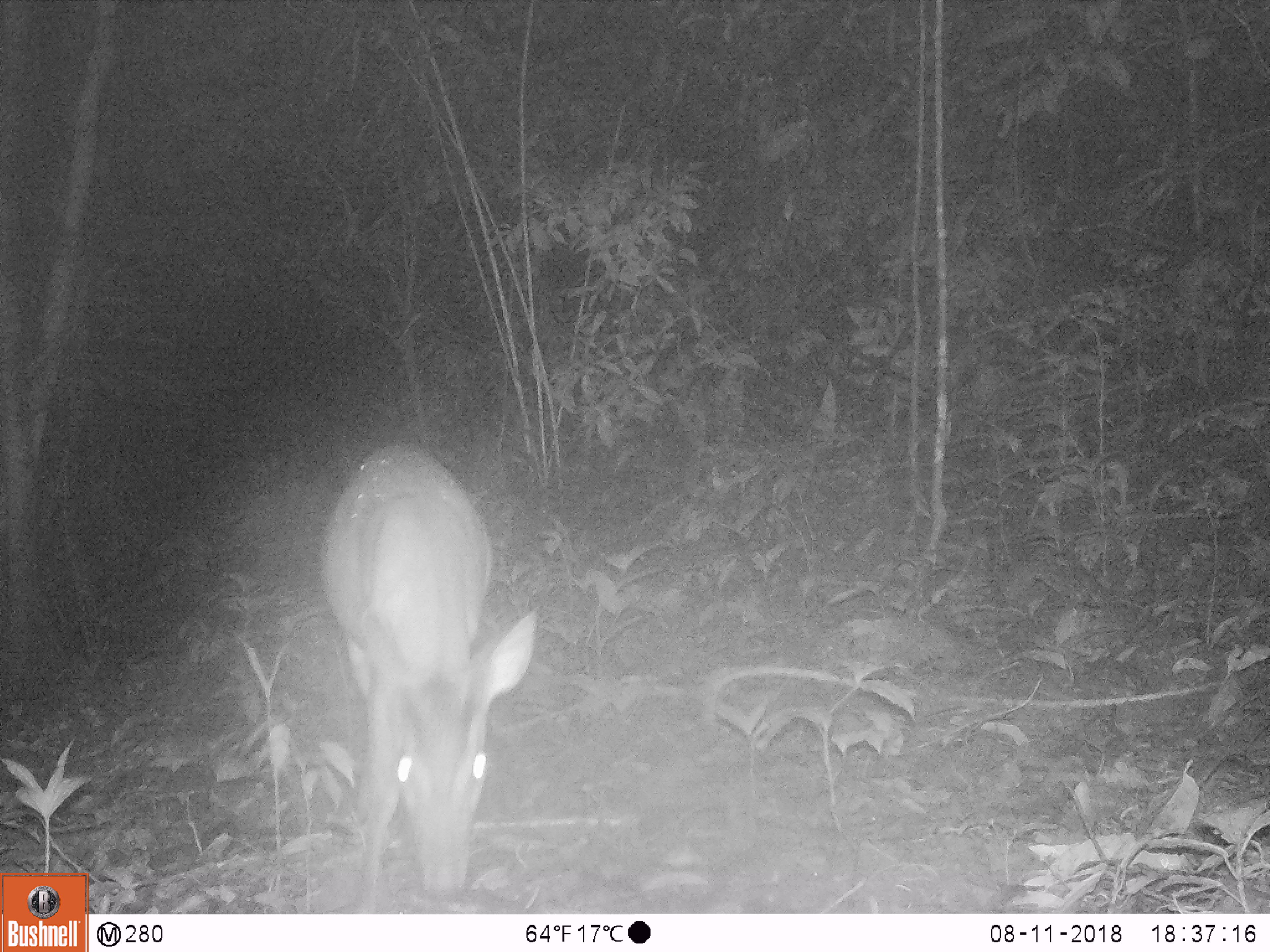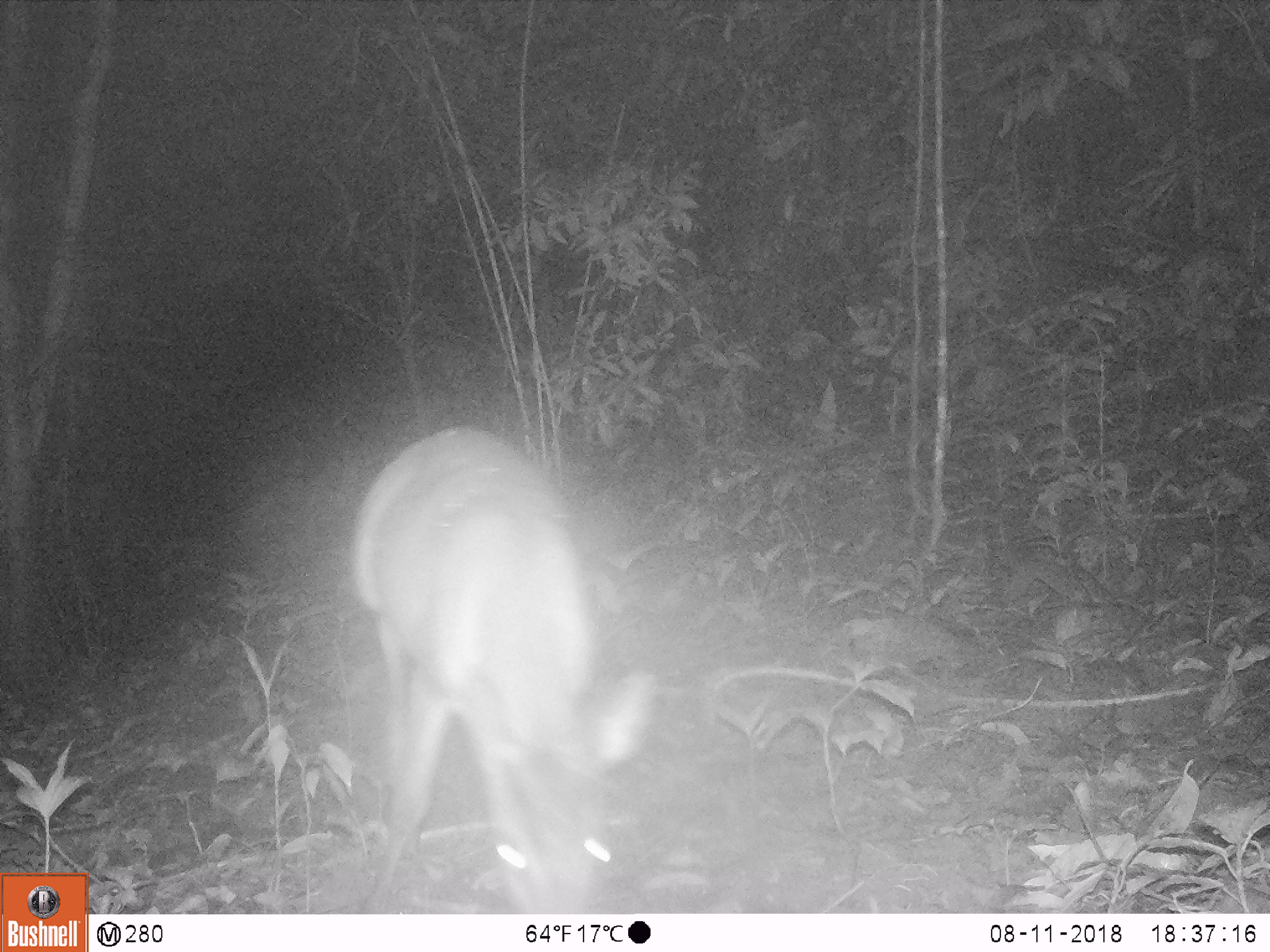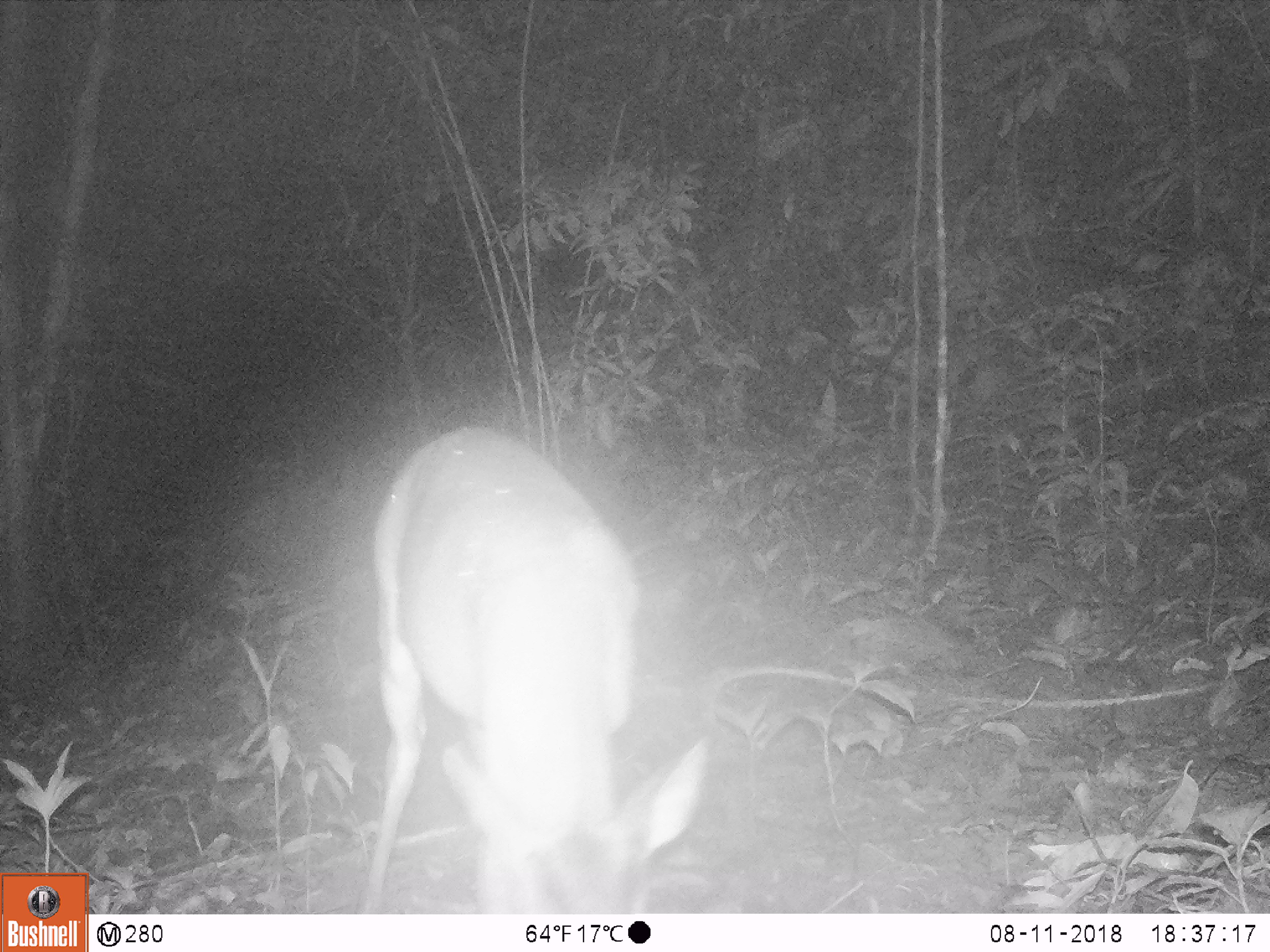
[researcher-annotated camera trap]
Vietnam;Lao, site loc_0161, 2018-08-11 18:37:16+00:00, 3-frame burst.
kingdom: Animalia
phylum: Chordata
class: Mammalia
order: Artiodactyla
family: Cervidae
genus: Muntiacus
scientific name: Muntiacus vuquangensis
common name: large-antlered muntjac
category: large antlered muntjac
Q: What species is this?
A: Large antlered muntjac (large-antlered muntjac) (Muntiacus vuquangensis).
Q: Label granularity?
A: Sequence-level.